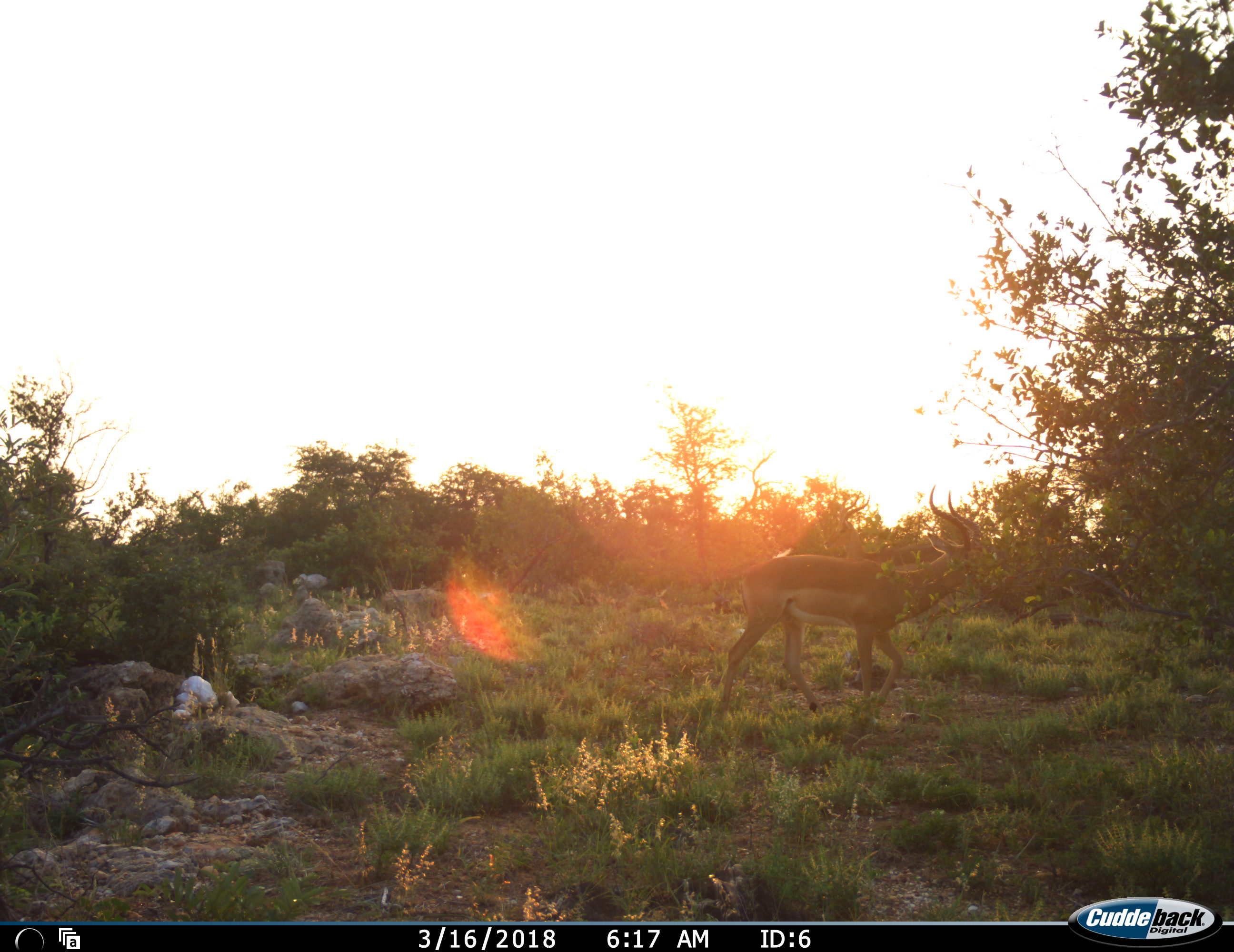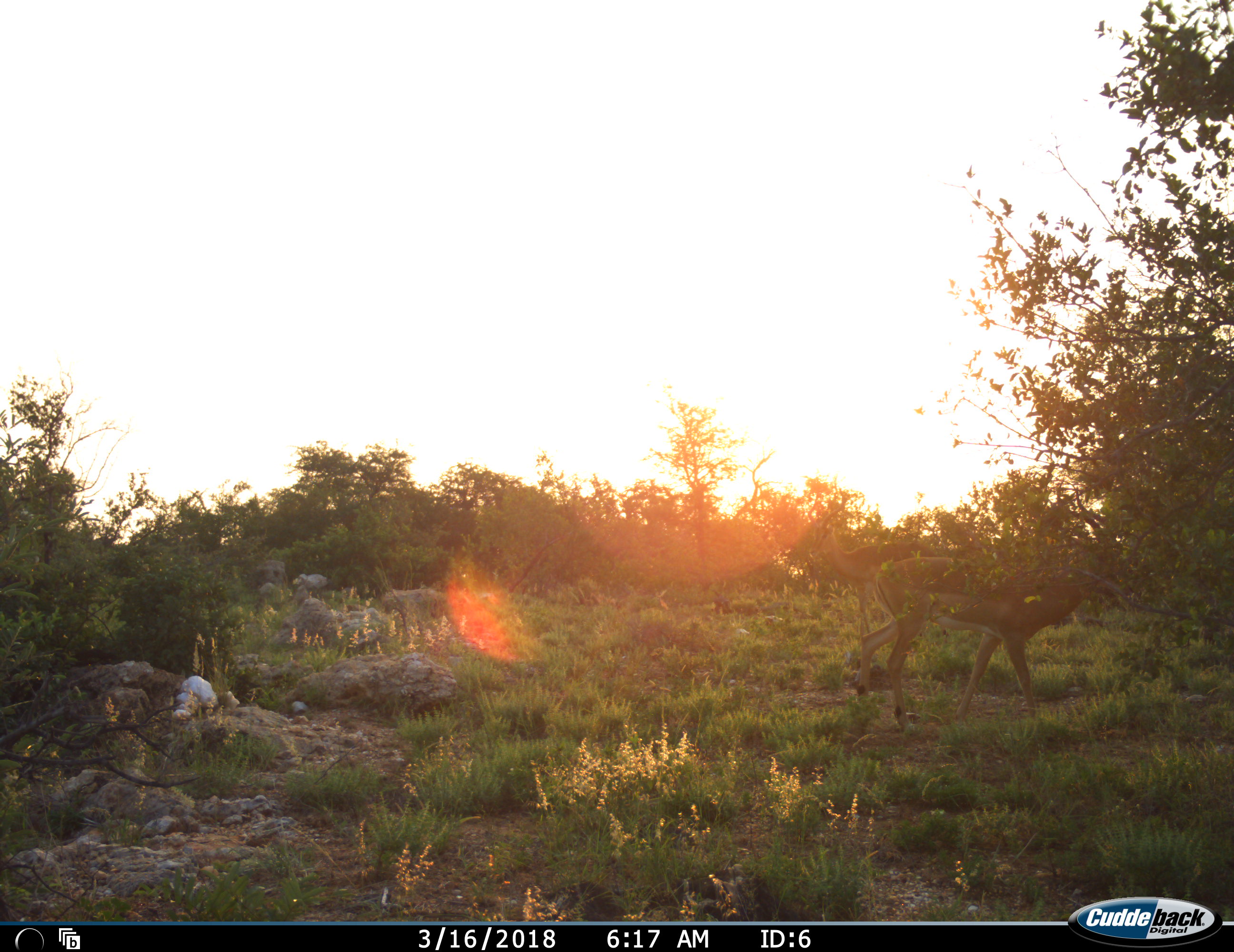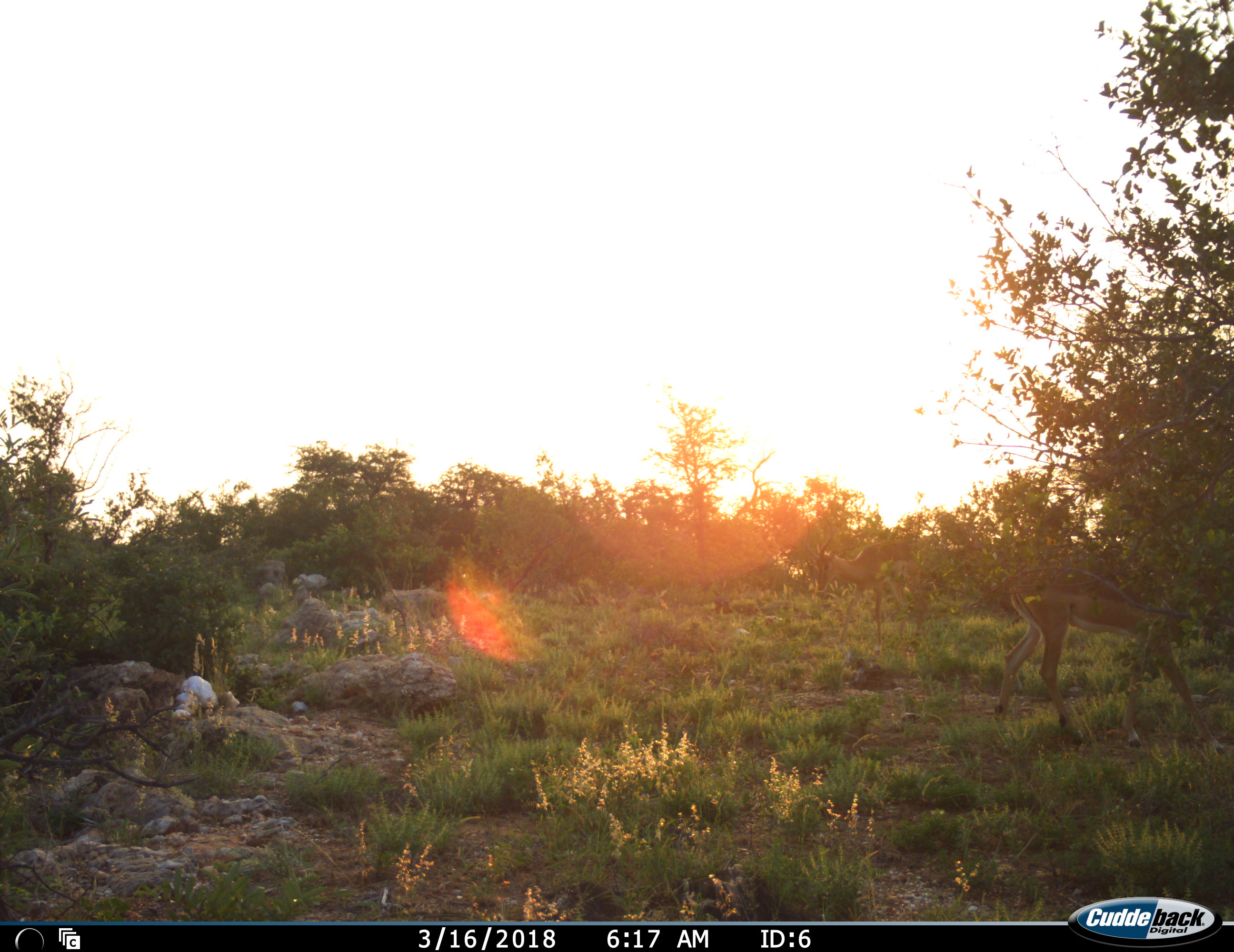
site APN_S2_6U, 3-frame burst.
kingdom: Animalia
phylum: Chordata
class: Mammalia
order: Artiodactyla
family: Bovidae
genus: Aepyceros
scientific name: Aepyceros melampus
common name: impala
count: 2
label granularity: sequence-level